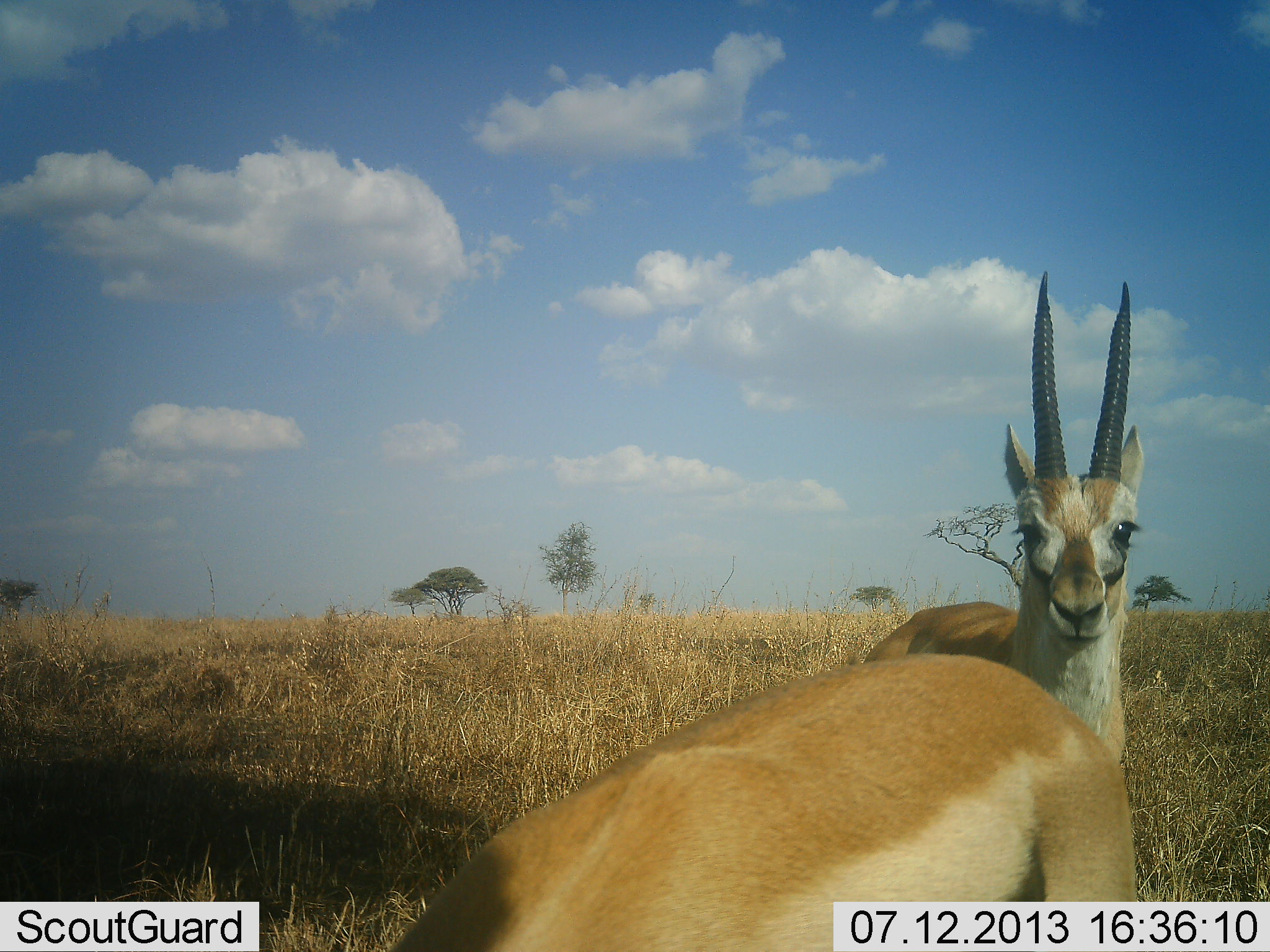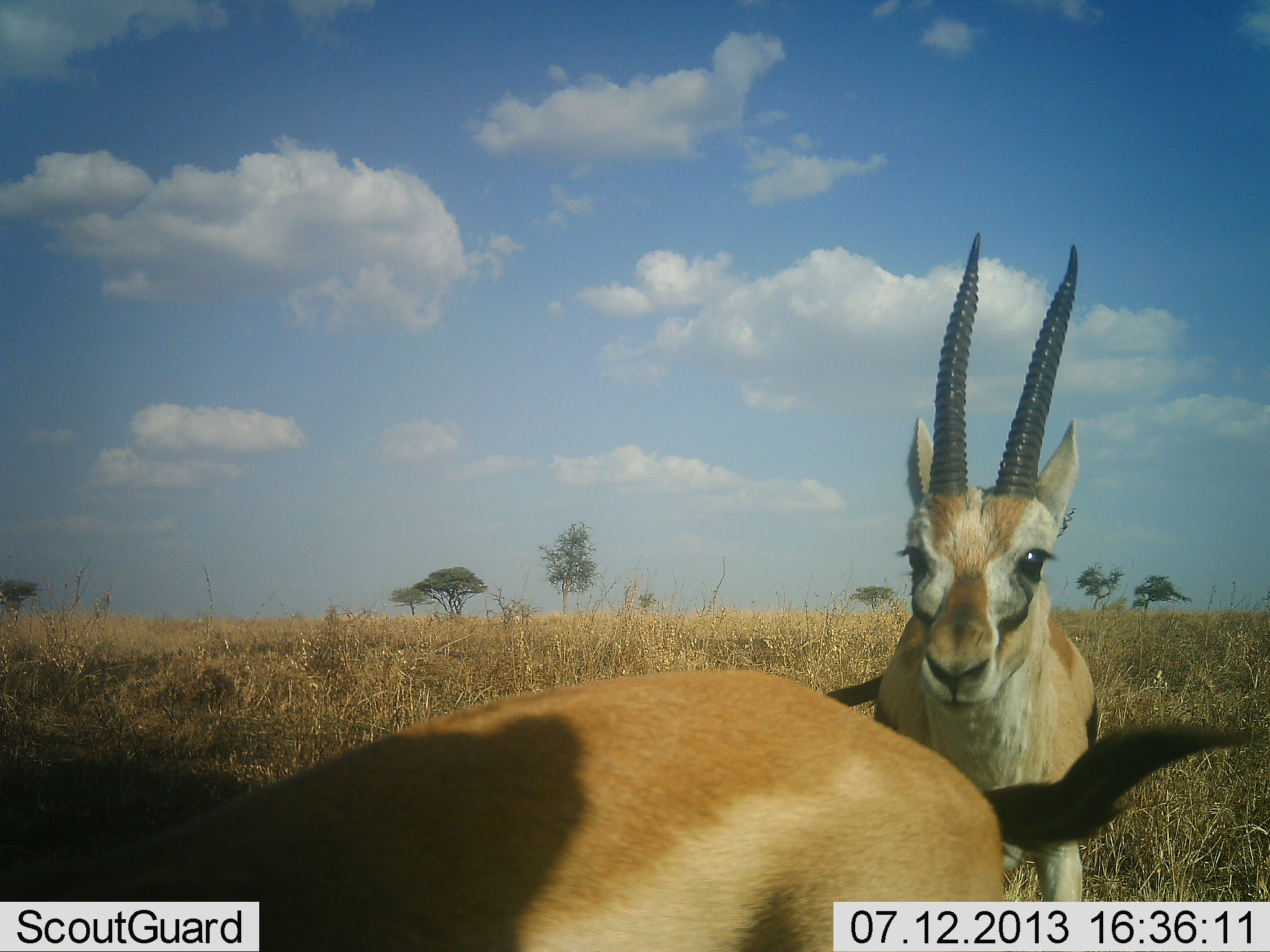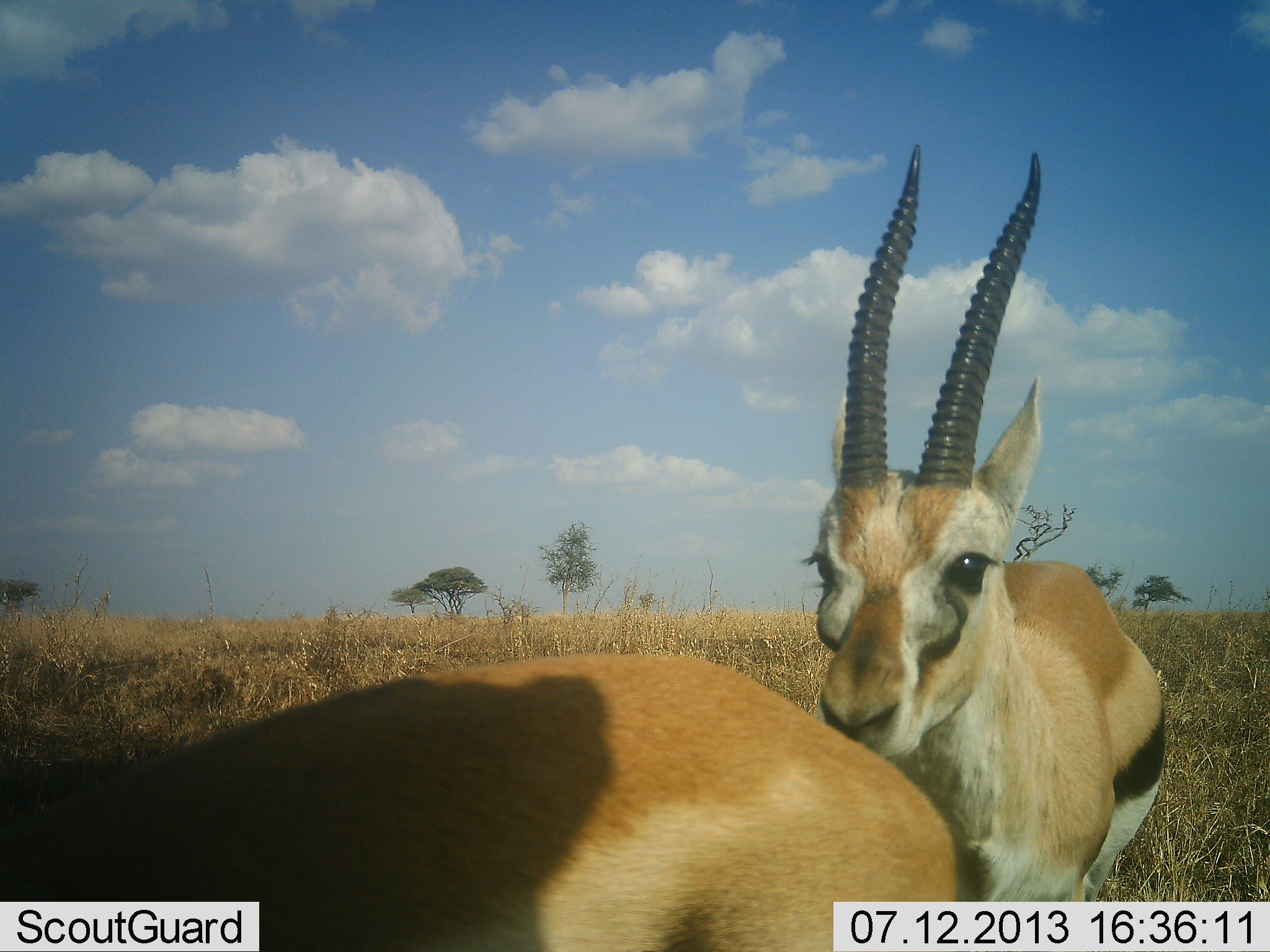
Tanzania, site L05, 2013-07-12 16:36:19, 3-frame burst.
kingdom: Animalia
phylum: Chordata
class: Mammalia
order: Artiodactyla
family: Bovidae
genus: Eudorcas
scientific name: Eudorcas thomsonii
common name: thomson's gazelle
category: gazellethomsons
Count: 2.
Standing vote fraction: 20%.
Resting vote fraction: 0%.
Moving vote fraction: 60%.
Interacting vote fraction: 20%.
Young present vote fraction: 0%.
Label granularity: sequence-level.